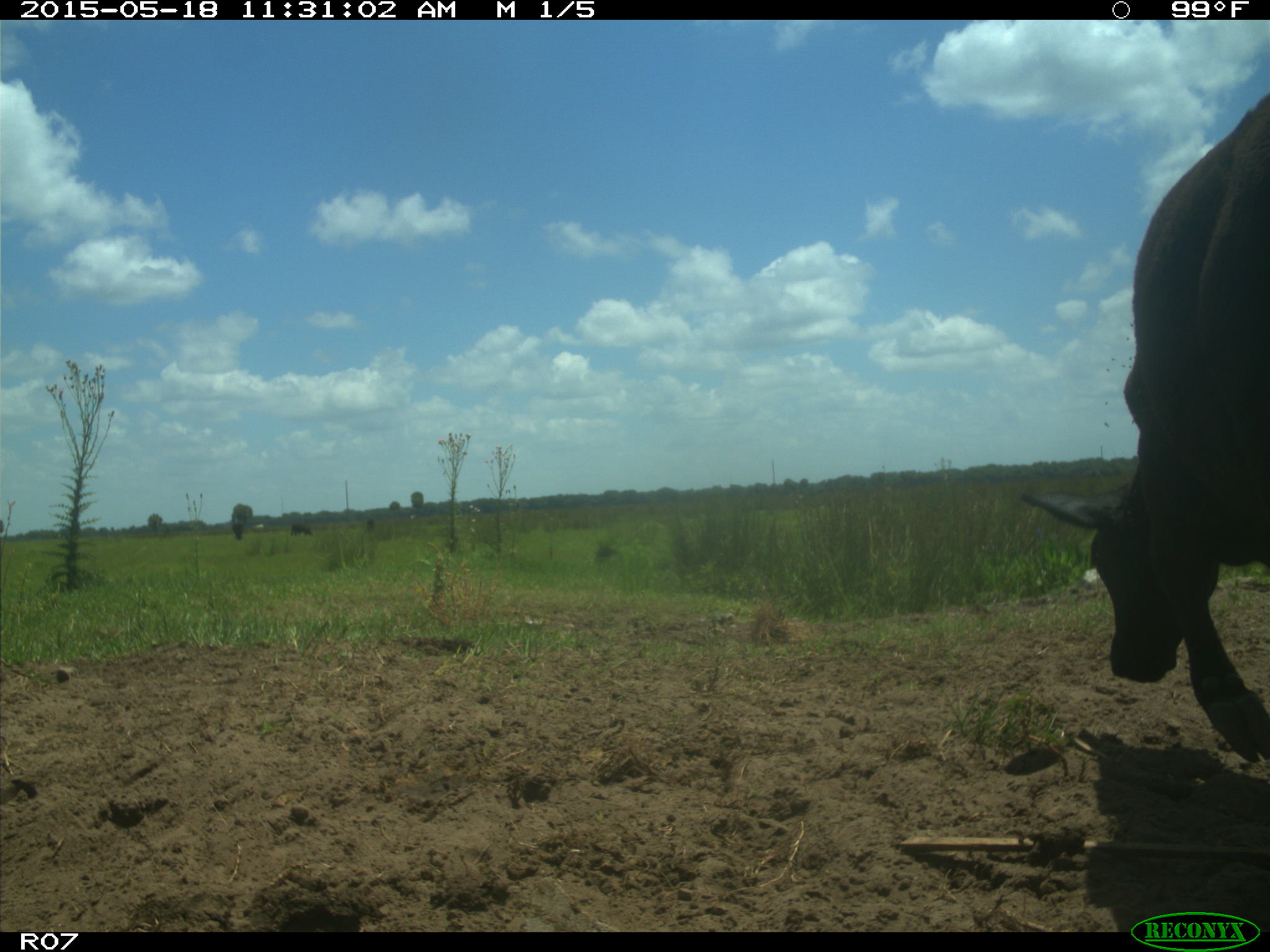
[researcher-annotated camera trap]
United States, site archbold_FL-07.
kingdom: Animalia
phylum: Chordata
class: Mammalia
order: Artiodactyla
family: Bovidae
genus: Bos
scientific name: Bos taurus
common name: domestic cow